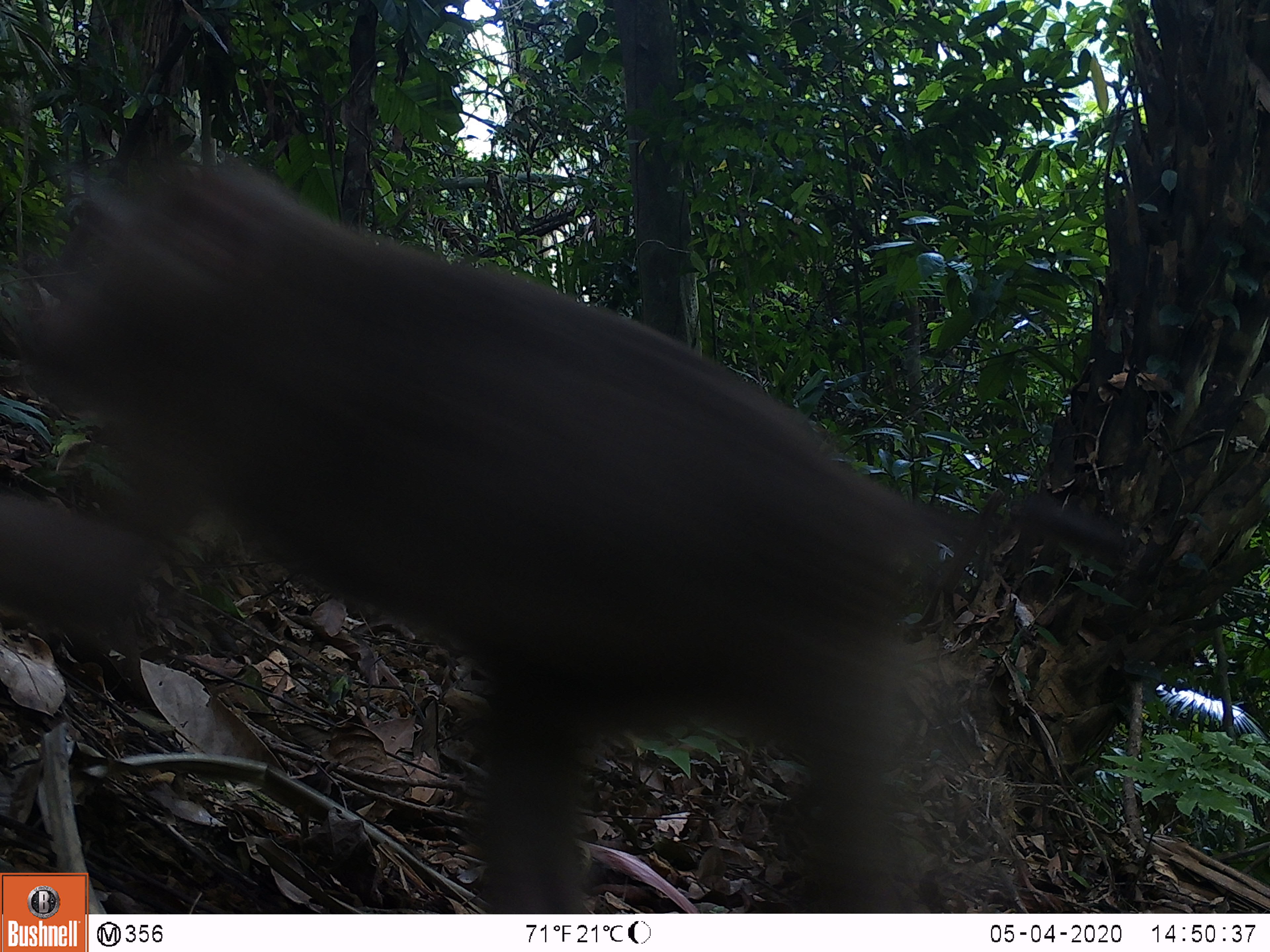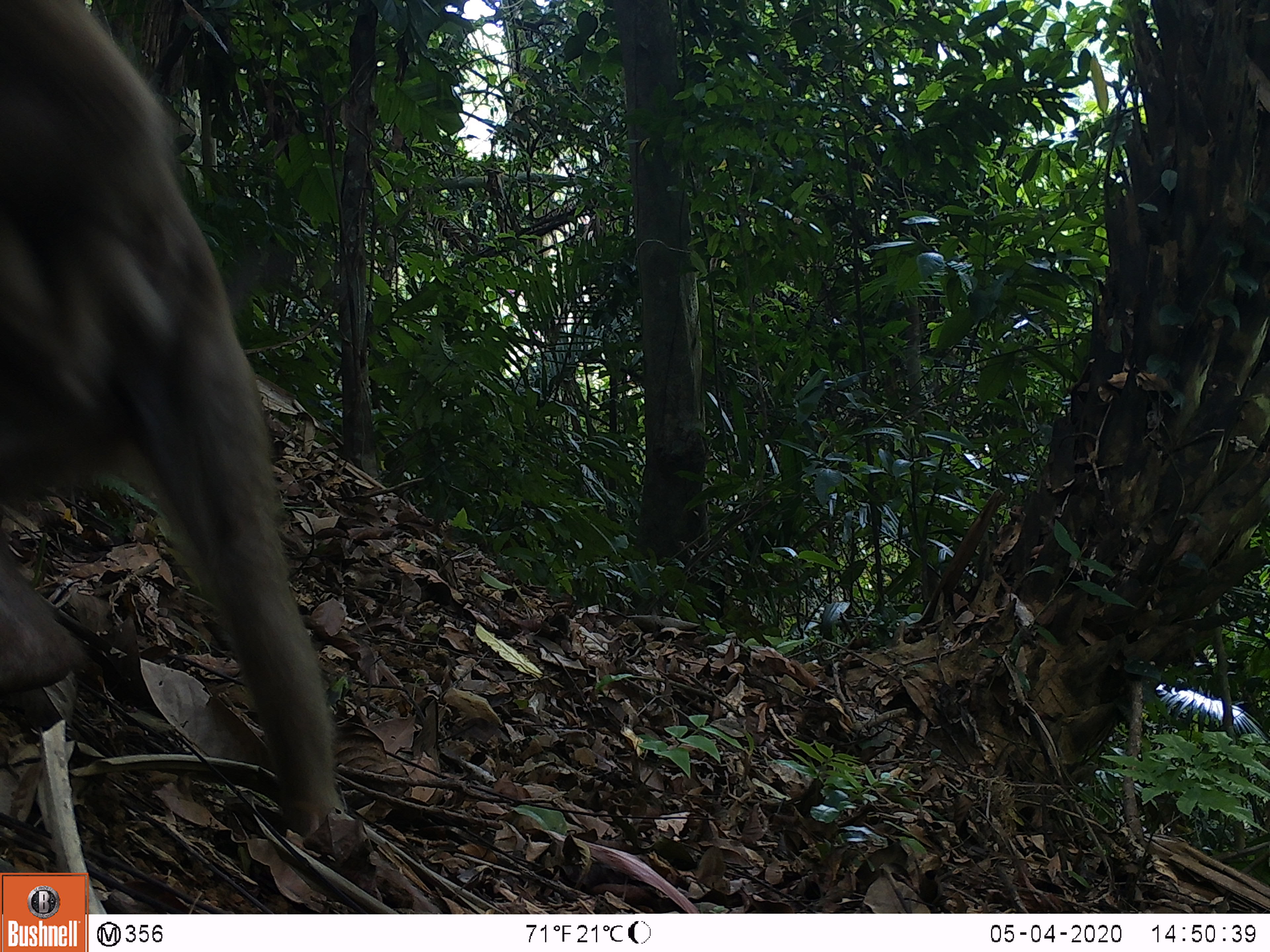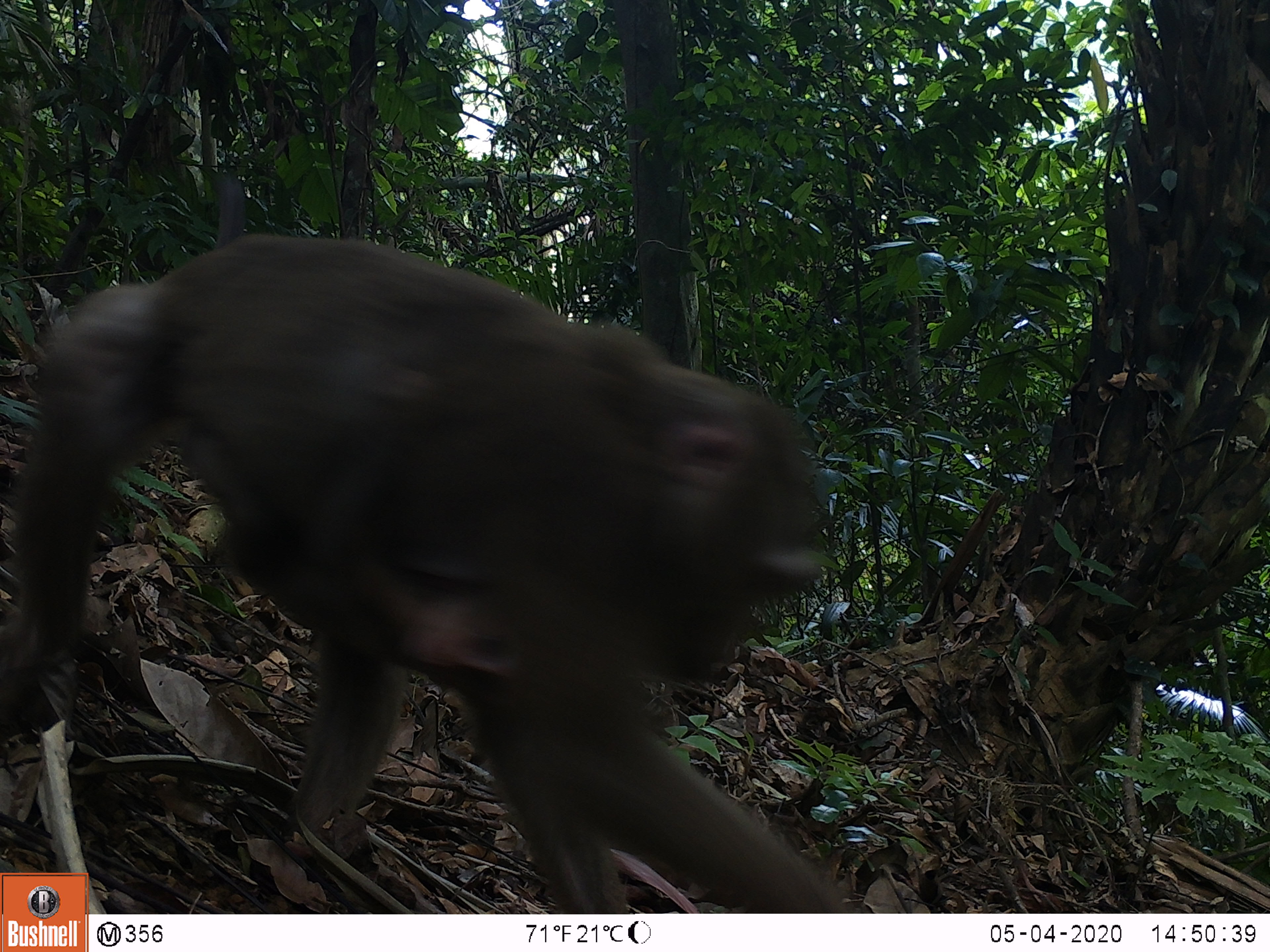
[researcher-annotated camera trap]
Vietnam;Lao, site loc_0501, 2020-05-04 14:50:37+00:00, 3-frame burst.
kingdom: Animalia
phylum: Chordata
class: Mammalia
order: Primates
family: Cercopithecidae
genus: Macaca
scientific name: Macaca nemestrina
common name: pig-tailed macaque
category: pig tailed macaque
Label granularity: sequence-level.